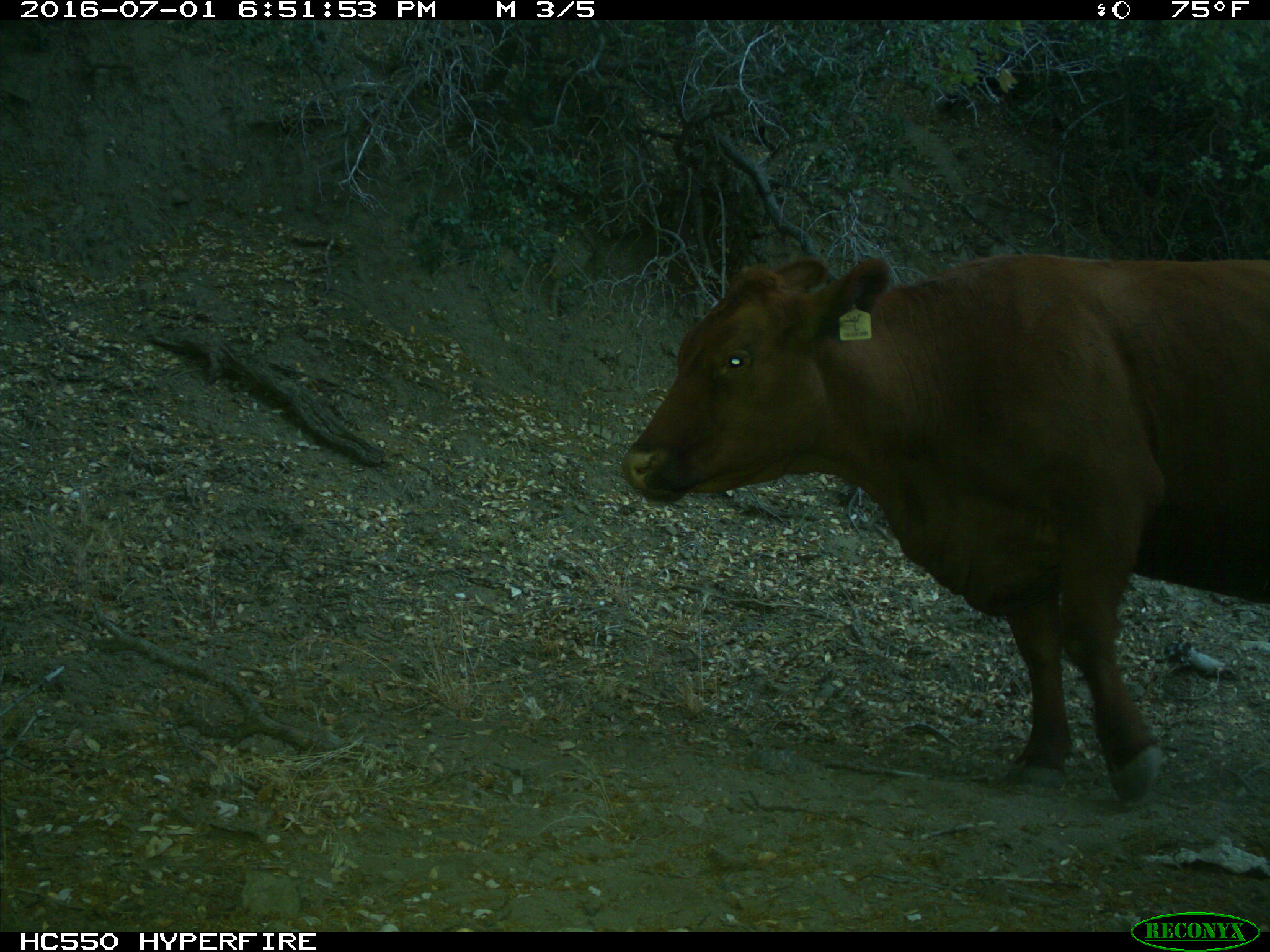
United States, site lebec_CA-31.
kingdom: Animalia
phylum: Chordata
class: Mammalia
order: Artiodactyla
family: Bovidae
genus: Bos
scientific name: Bos taurus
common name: domestic cow